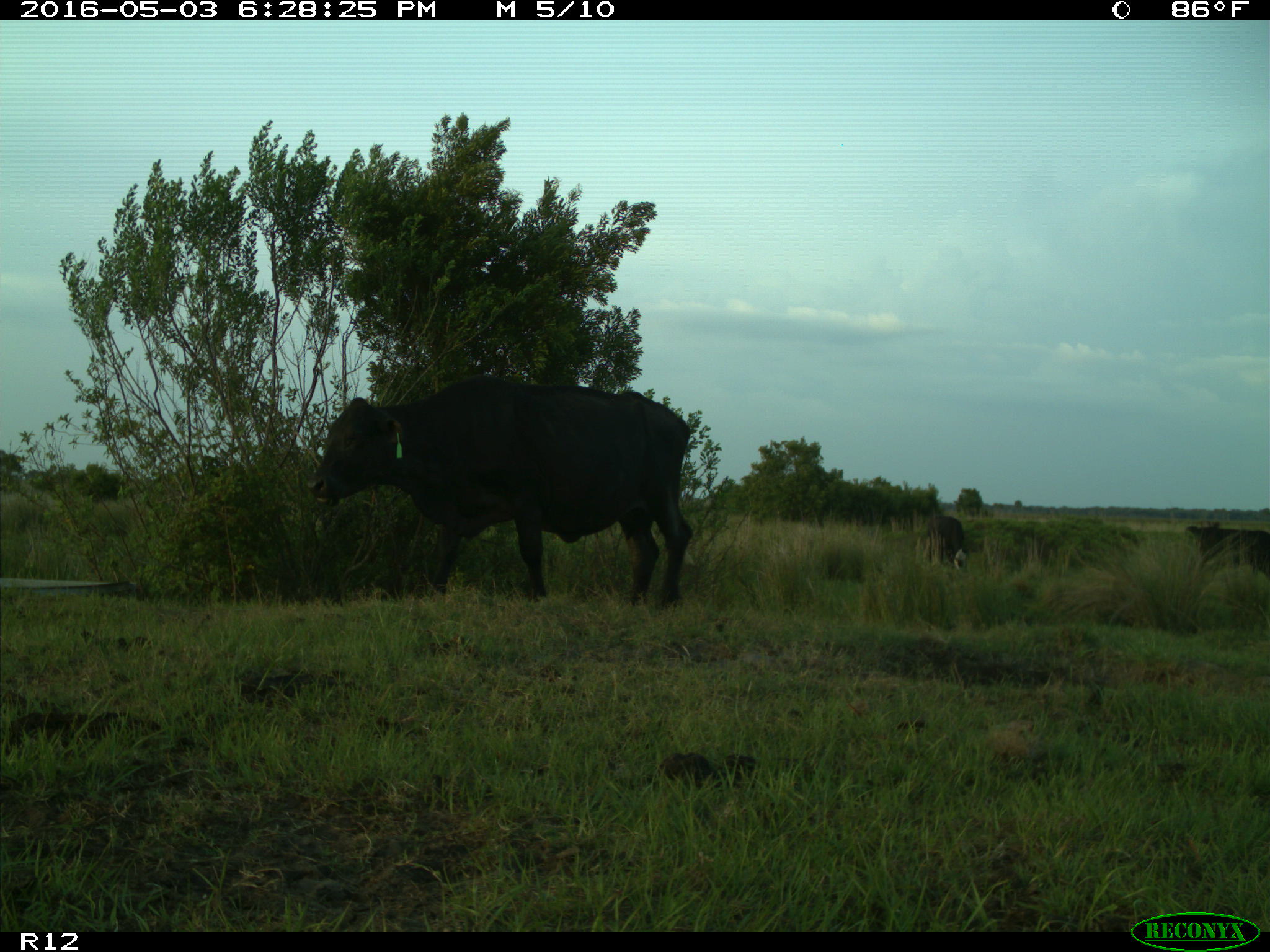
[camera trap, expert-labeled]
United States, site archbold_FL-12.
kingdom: Animalia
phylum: Chordata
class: Mammalia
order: Artiodactyla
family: Bovidae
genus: Bos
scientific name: Bos taurus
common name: domestic cow